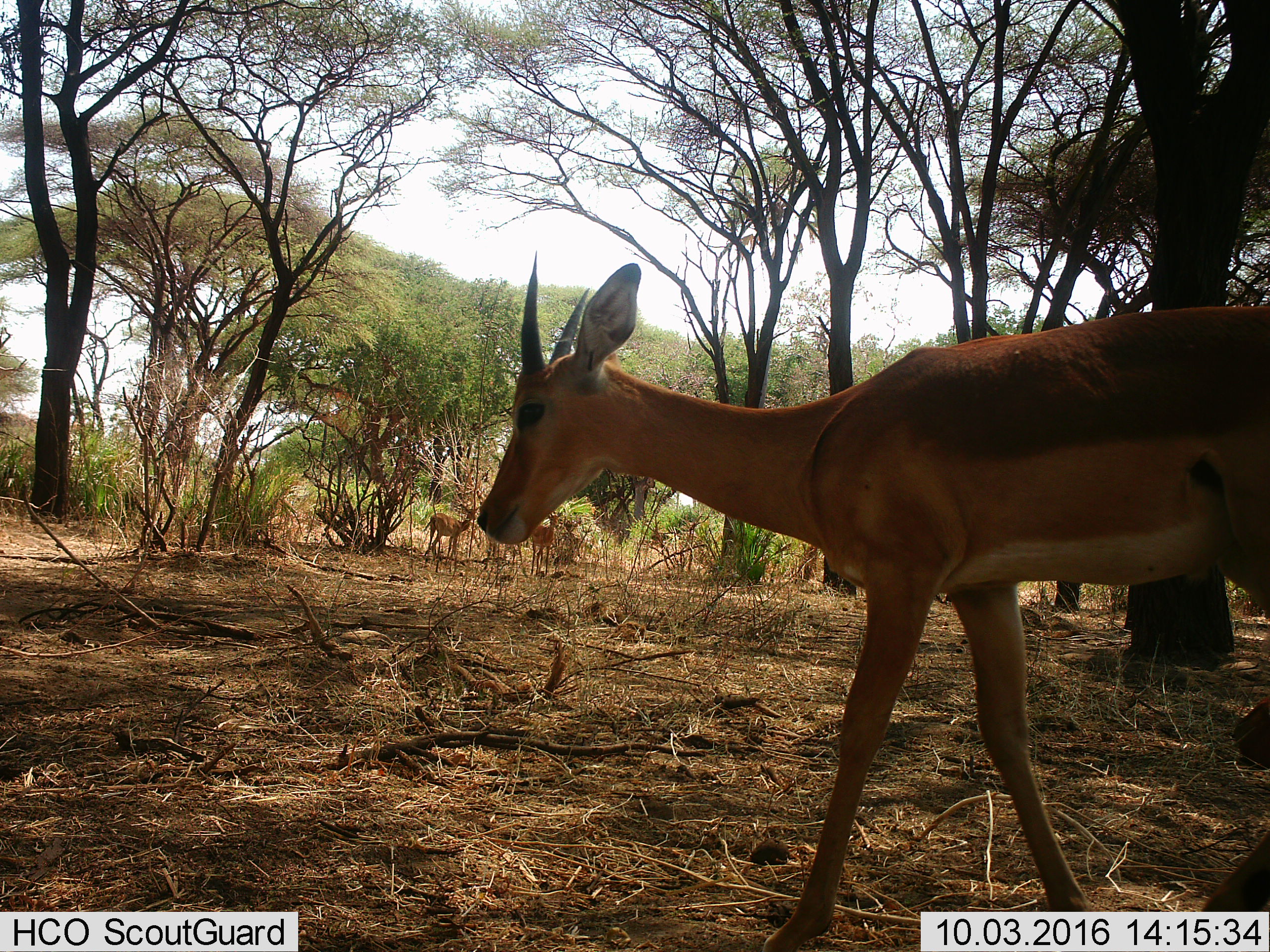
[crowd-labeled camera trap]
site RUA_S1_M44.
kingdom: Animalia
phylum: Chordata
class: Mammalia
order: Artiodactyla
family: Bovidae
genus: Aepyceros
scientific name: Aepyceros melampus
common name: impala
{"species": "impala (Aepyceros melampus)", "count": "1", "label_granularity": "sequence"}